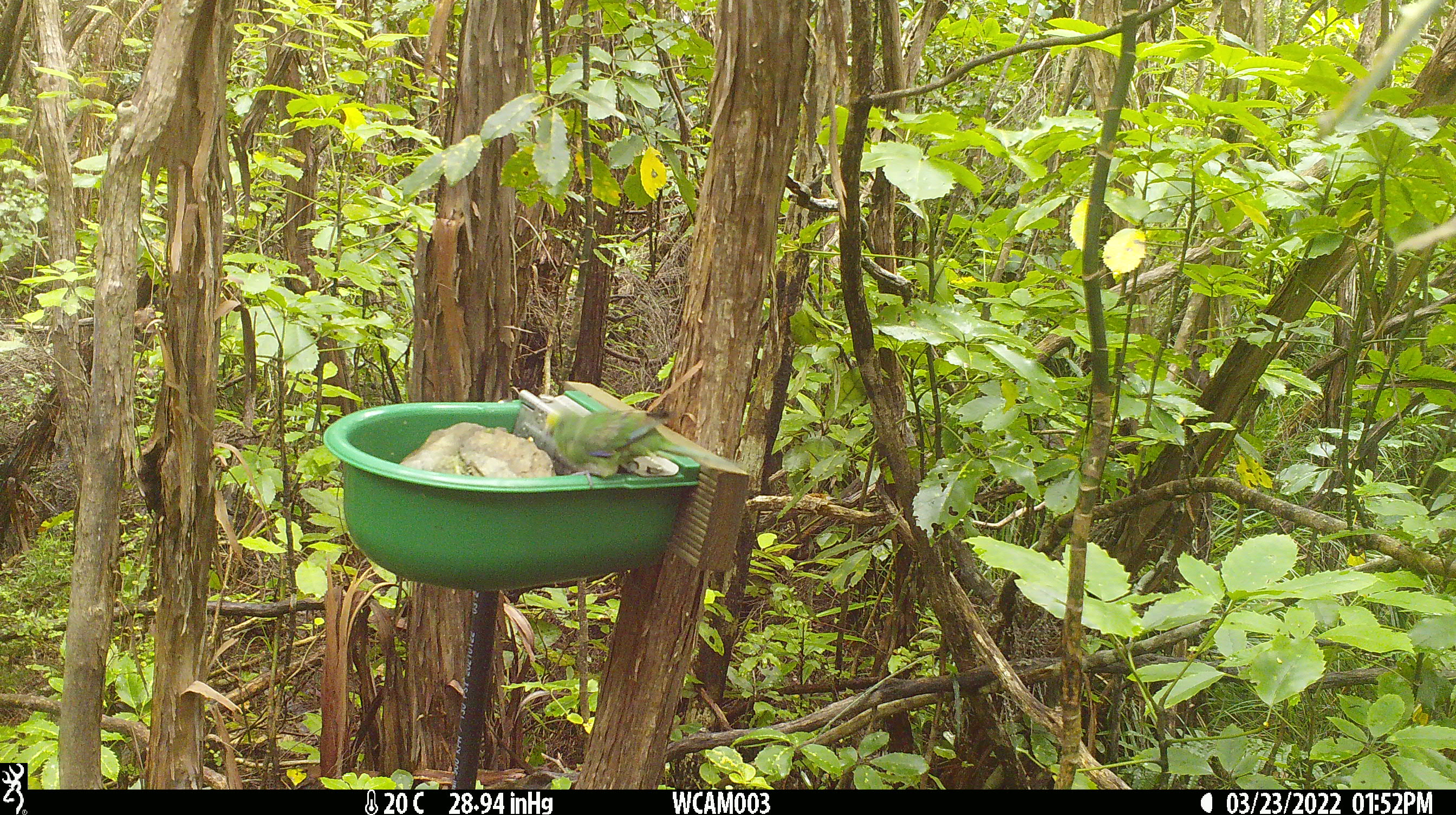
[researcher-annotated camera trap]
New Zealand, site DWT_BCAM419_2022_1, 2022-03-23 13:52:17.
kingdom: Animalia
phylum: Chordata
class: Aves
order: Psittaciformes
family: Psittaculidae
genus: Cyanoramphus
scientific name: Cyanoramphus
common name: parakeet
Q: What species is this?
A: Parakeet (Cyanoramphus).